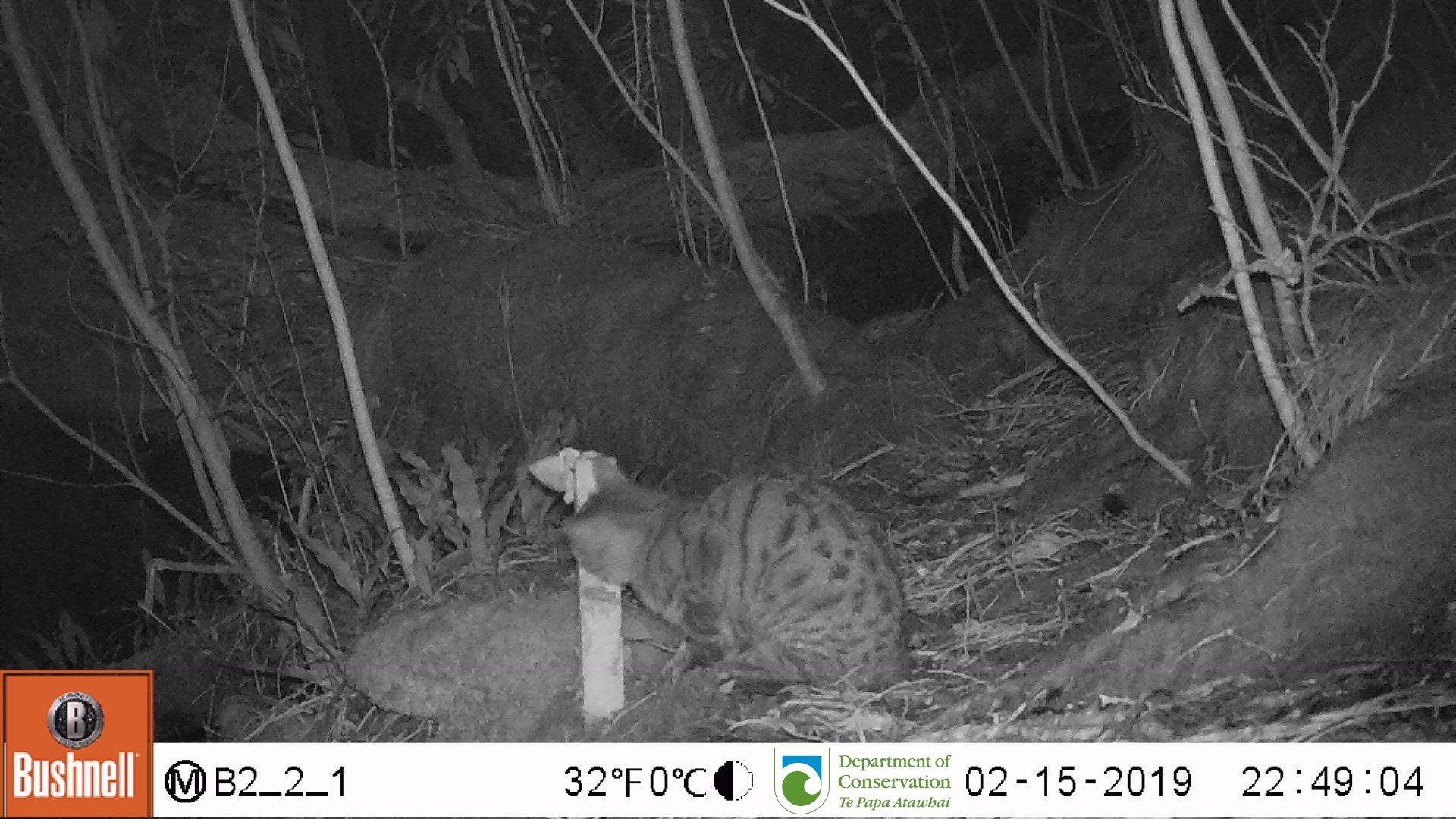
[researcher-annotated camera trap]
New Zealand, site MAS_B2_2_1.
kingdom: Animalia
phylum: Chordata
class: Mammalia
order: Carnivora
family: Felidae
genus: Felis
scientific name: Felis catus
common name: domestic cat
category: cat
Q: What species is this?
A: Cat (domestic cat) (Felis catus).